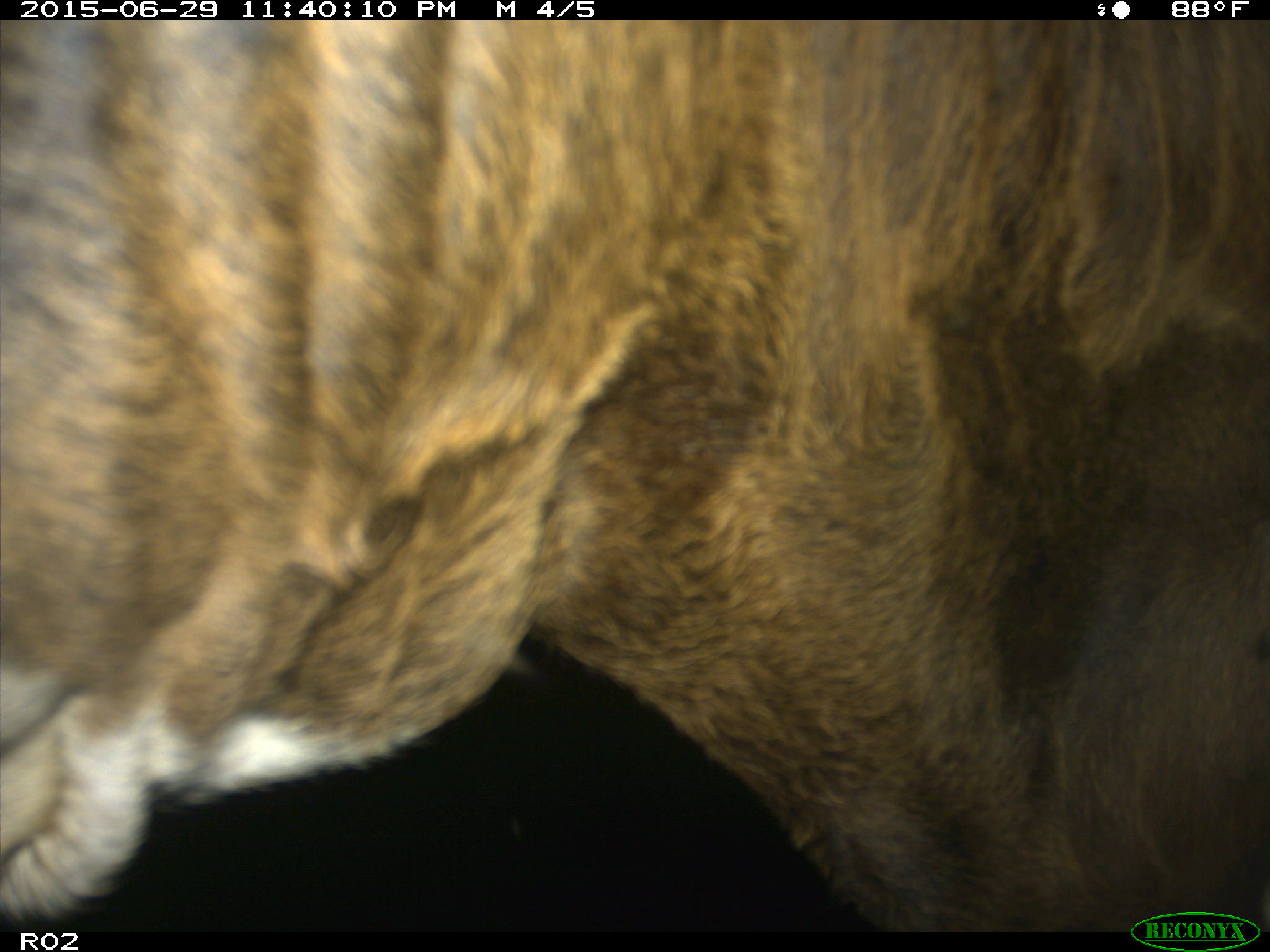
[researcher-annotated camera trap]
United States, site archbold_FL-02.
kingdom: Animalia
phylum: Chordata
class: Mammalia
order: Artiodactyla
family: Bovidae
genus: Bos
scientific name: Bos taurus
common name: domestic cow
Bos taurus (domestic cow).